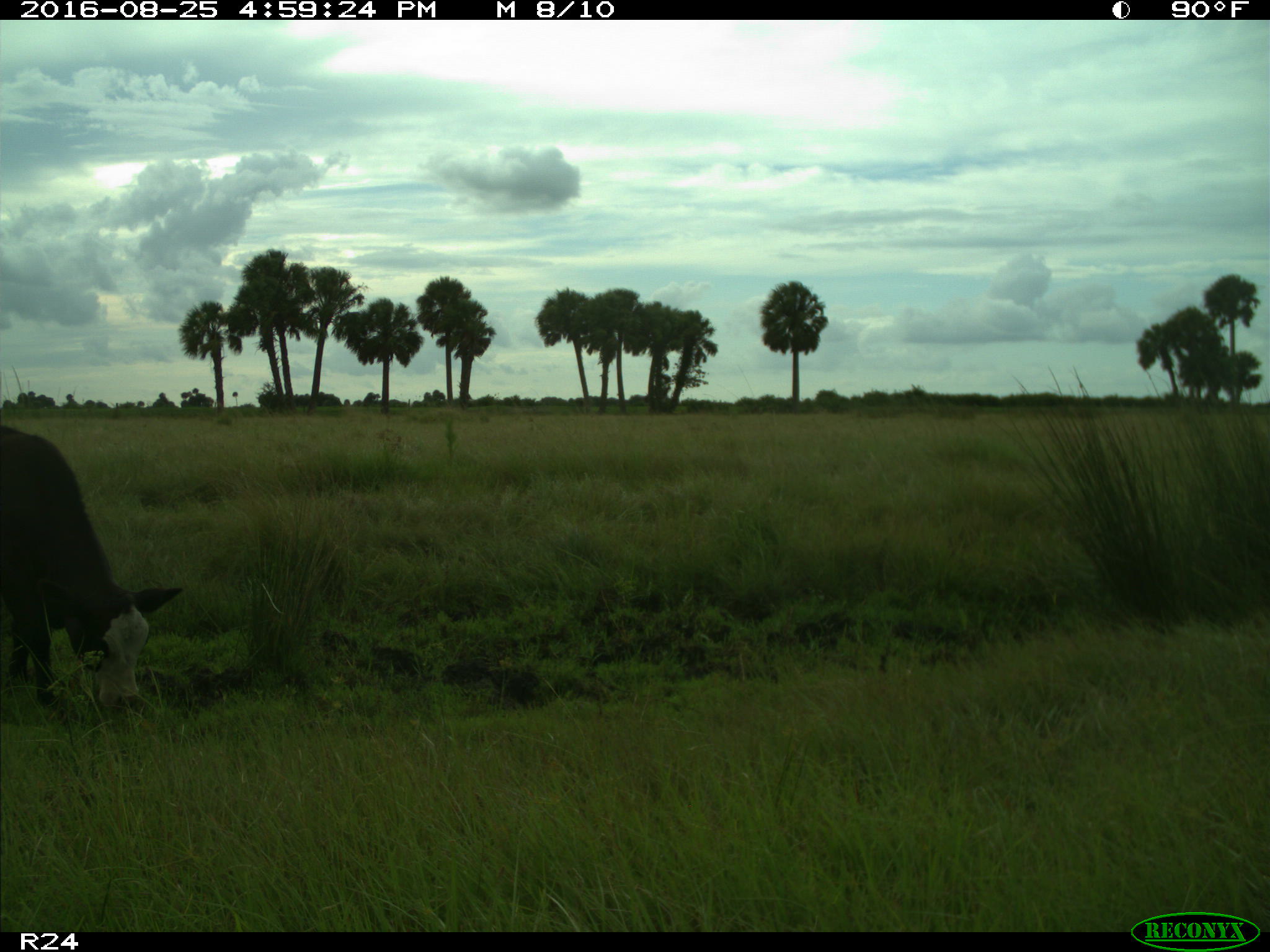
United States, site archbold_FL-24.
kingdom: Animalia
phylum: Chordata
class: Mammalia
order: Artiodactyla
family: Bovidae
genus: Bos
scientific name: Bos taurus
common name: domestic cow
Bos taurus (domestic cow).